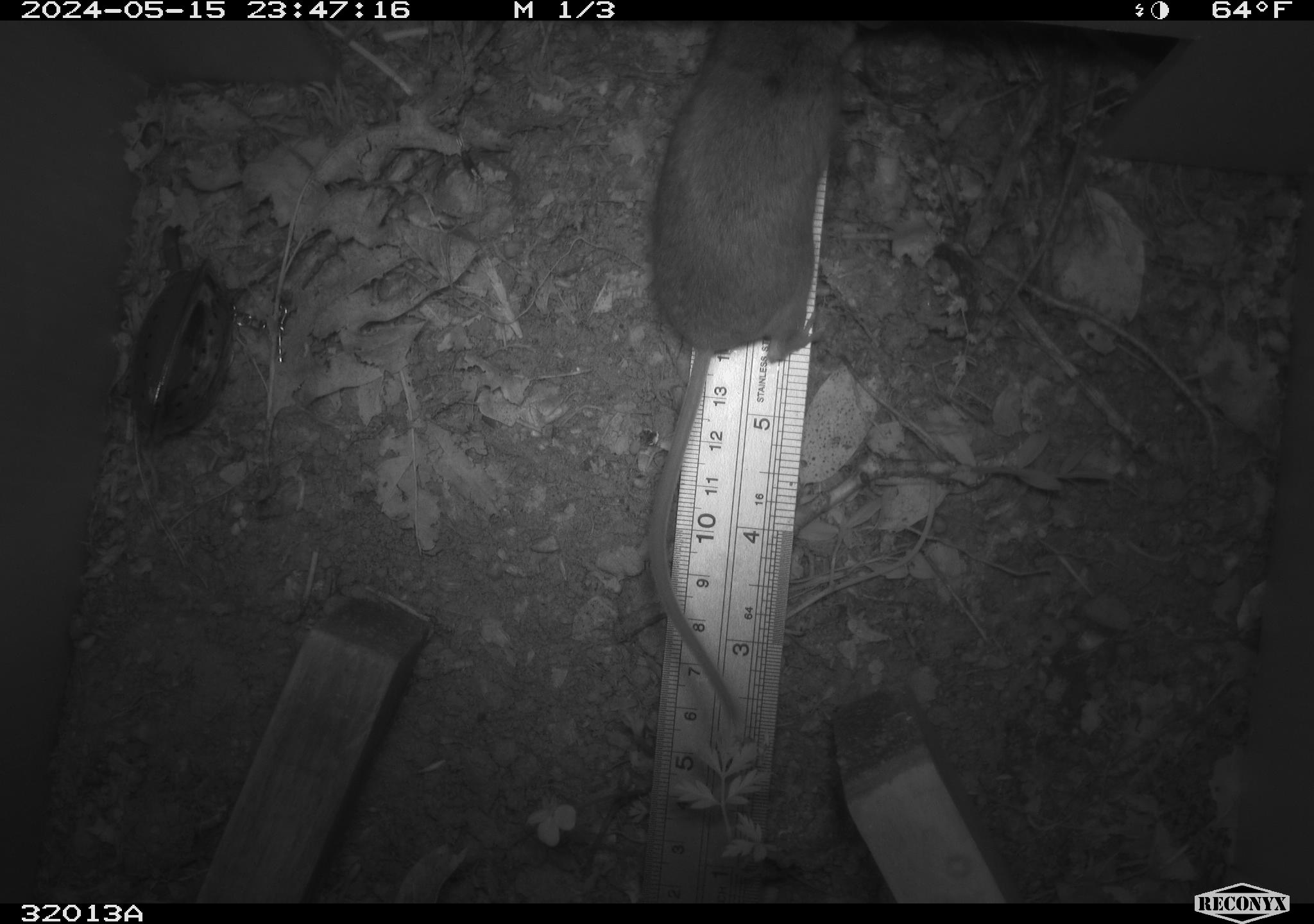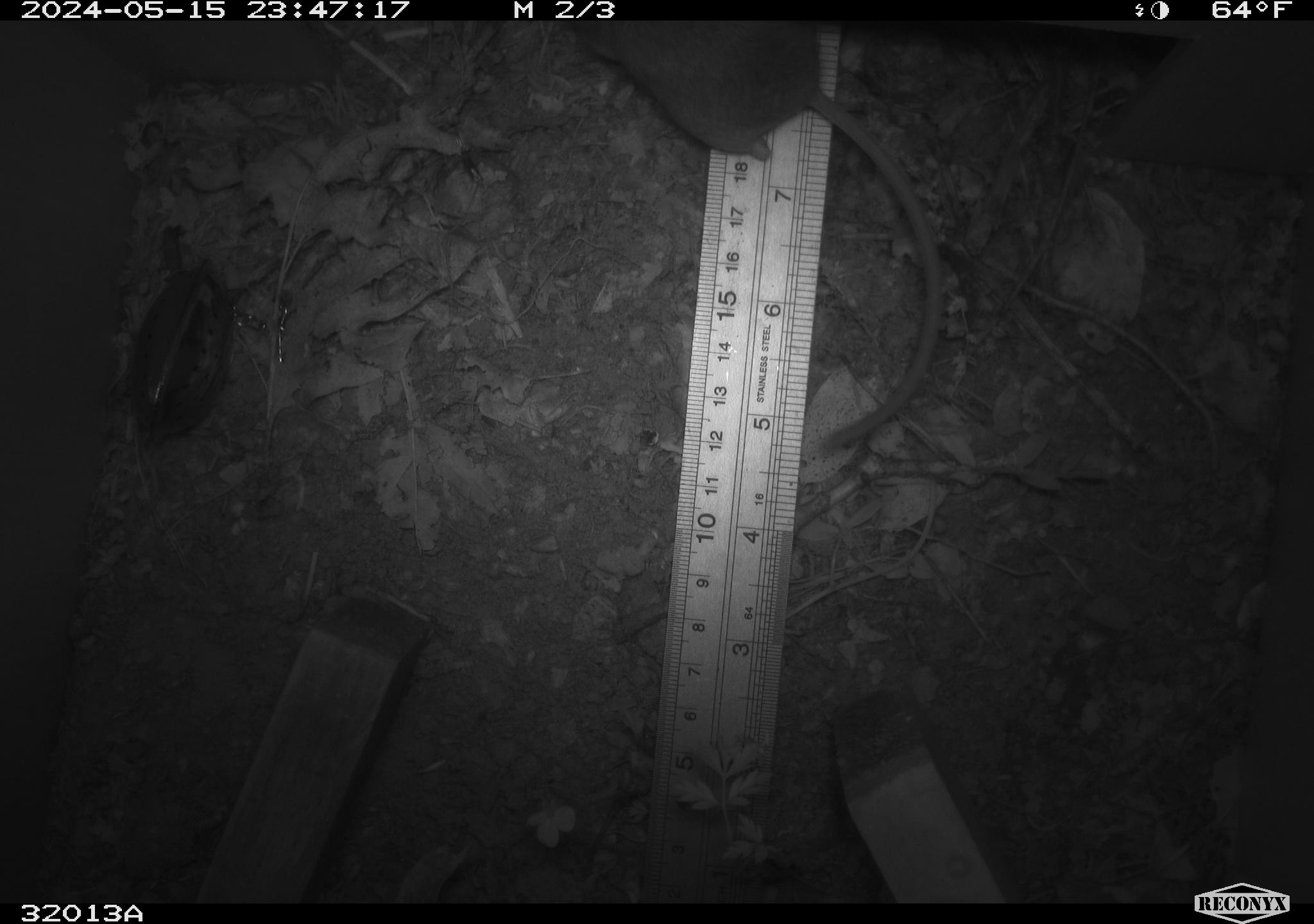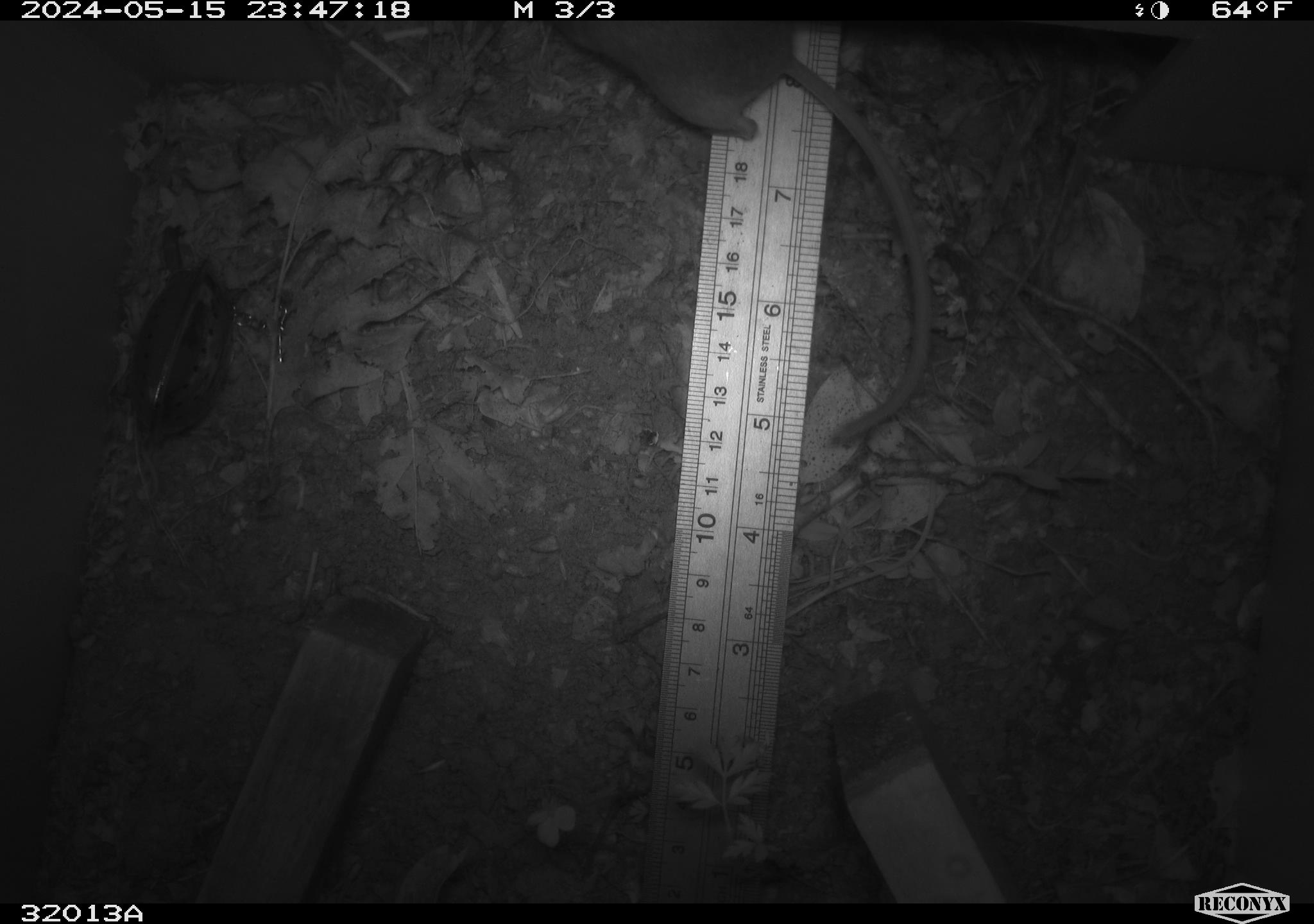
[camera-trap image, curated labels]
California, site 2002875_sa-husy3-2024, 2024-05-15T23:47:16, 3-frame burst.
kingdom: Animalia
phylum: Chordata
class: Mammalia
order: Rodentia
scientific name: Rodentia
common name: rodent